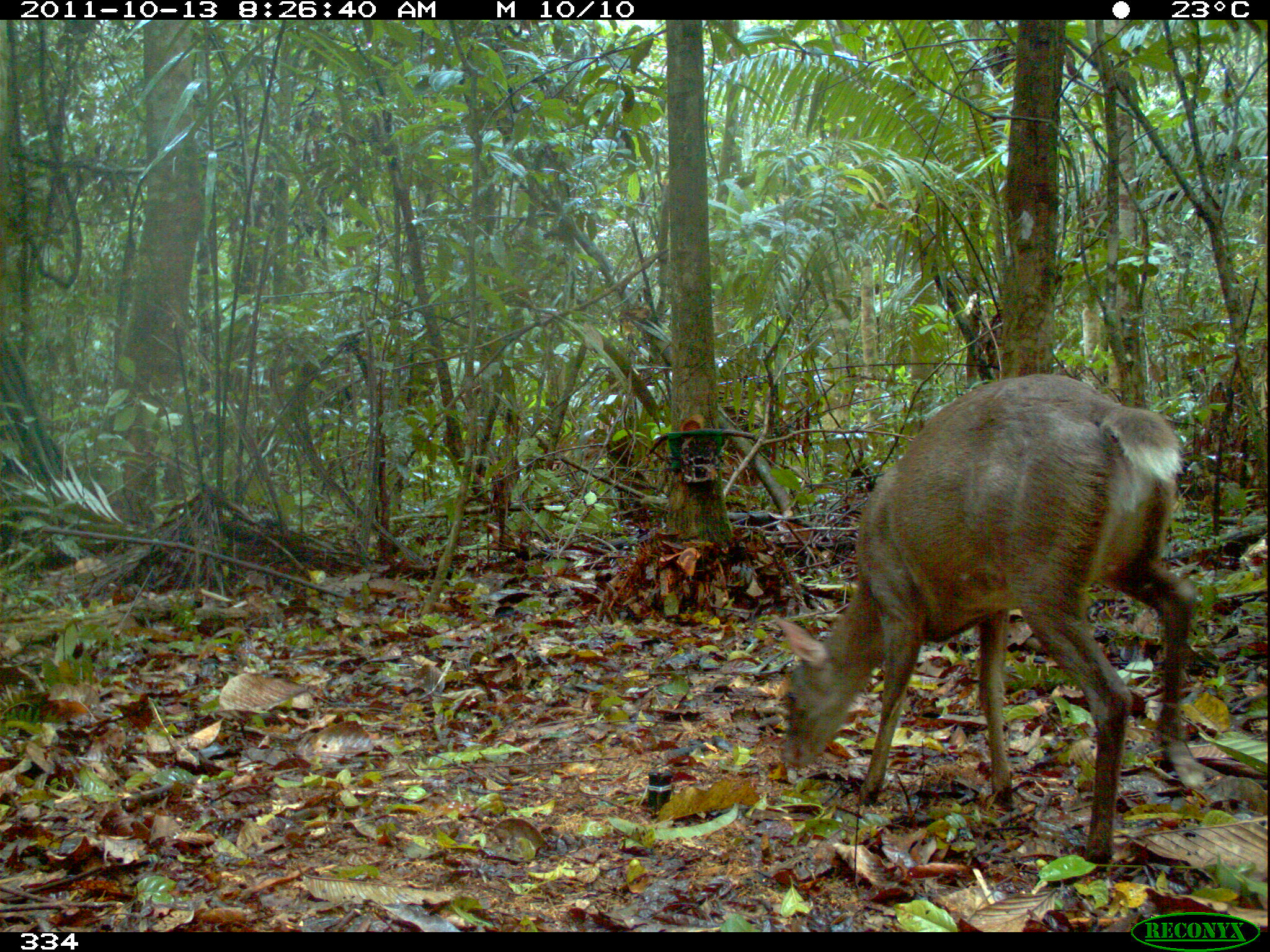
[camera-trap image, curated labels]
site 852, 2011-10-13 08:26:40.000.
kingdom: Animalia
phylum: Chordata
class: Mammalia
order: Artiodactyla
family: Cervidae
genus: Mazama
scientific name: Mazama americana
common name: red brocket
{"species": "Mazama americana (red brocket)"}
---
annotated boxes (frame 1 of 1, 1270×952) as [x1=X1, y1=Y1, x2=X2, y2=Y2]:
mazama americana: [x1=773, y1=368, x2=1200, y2=864]